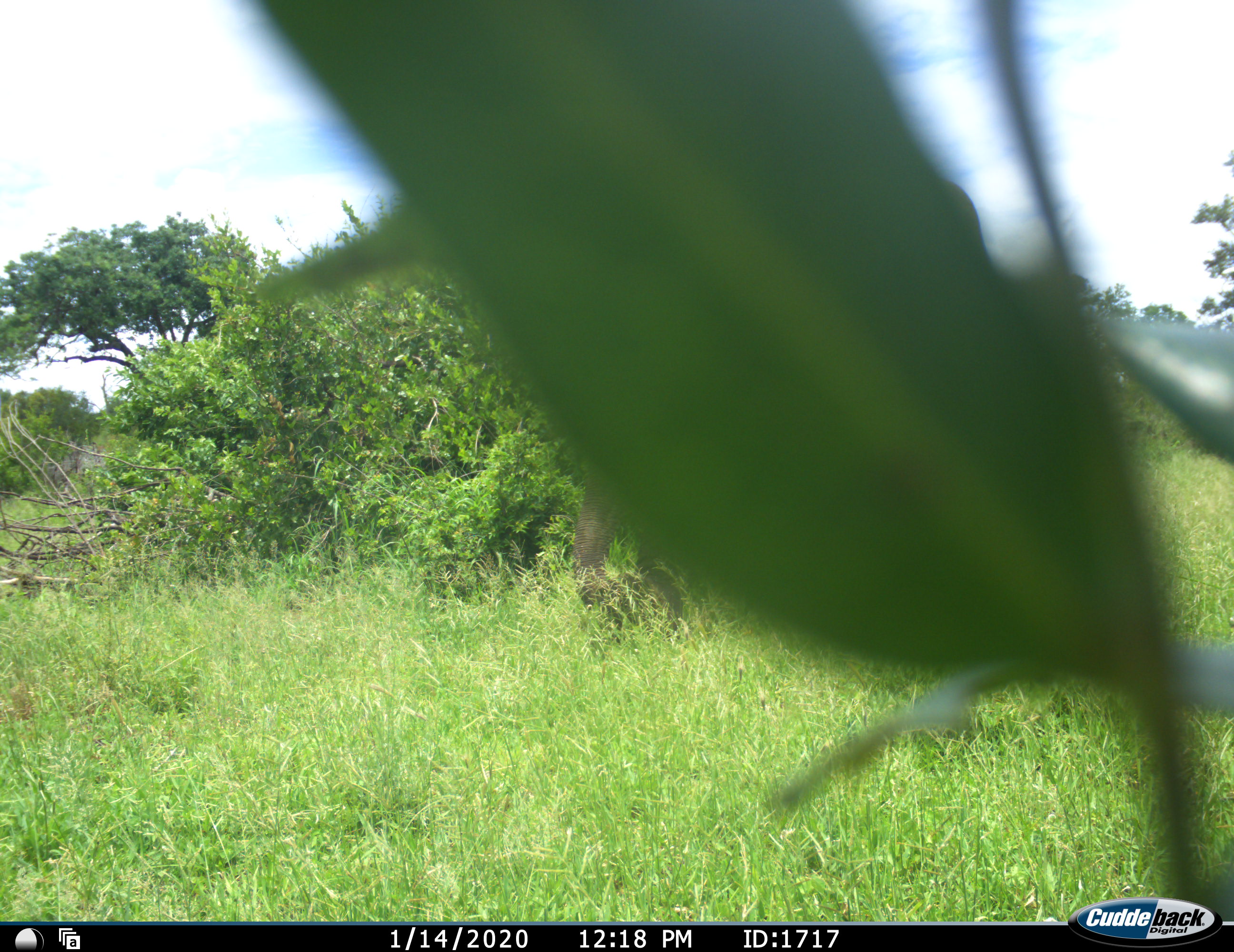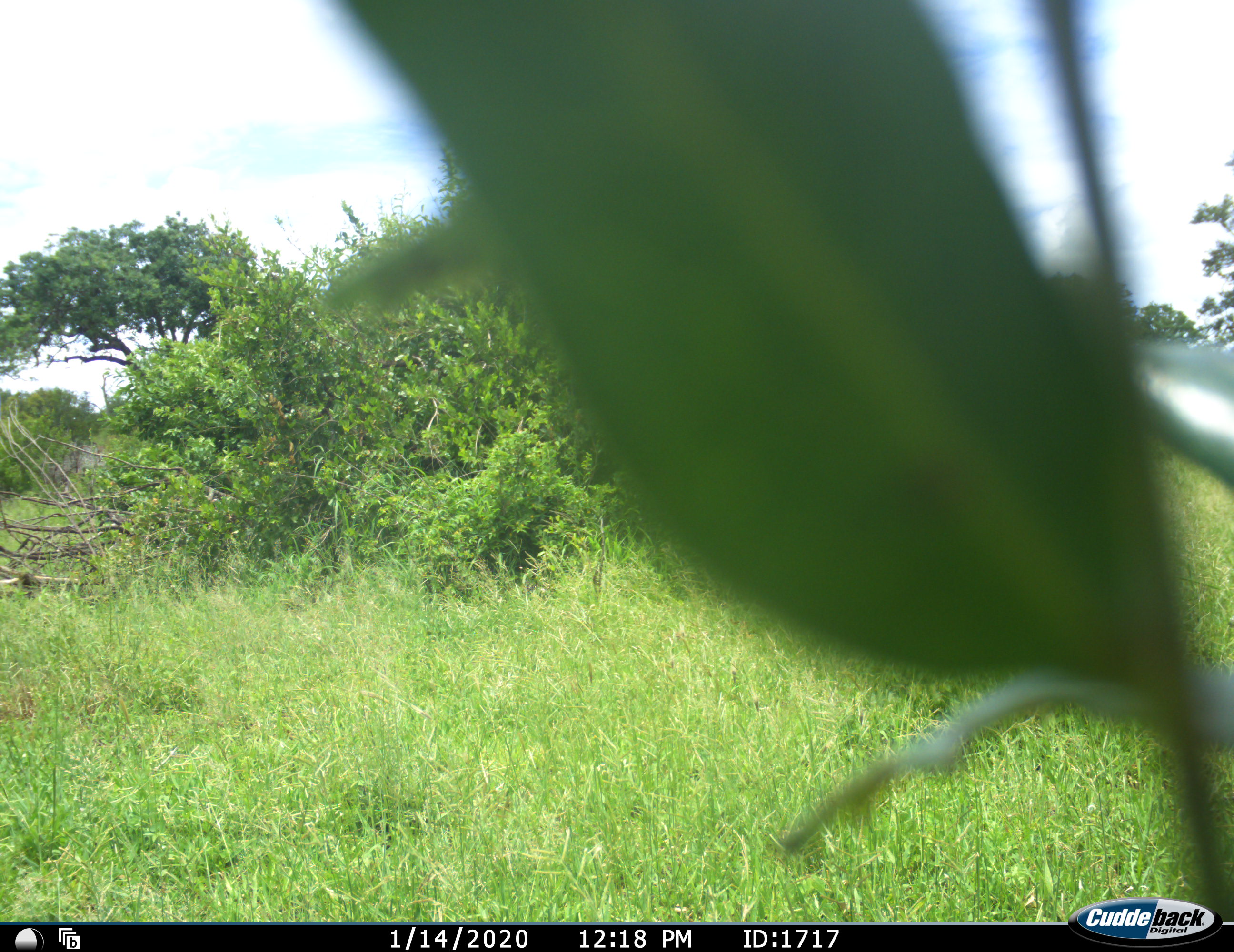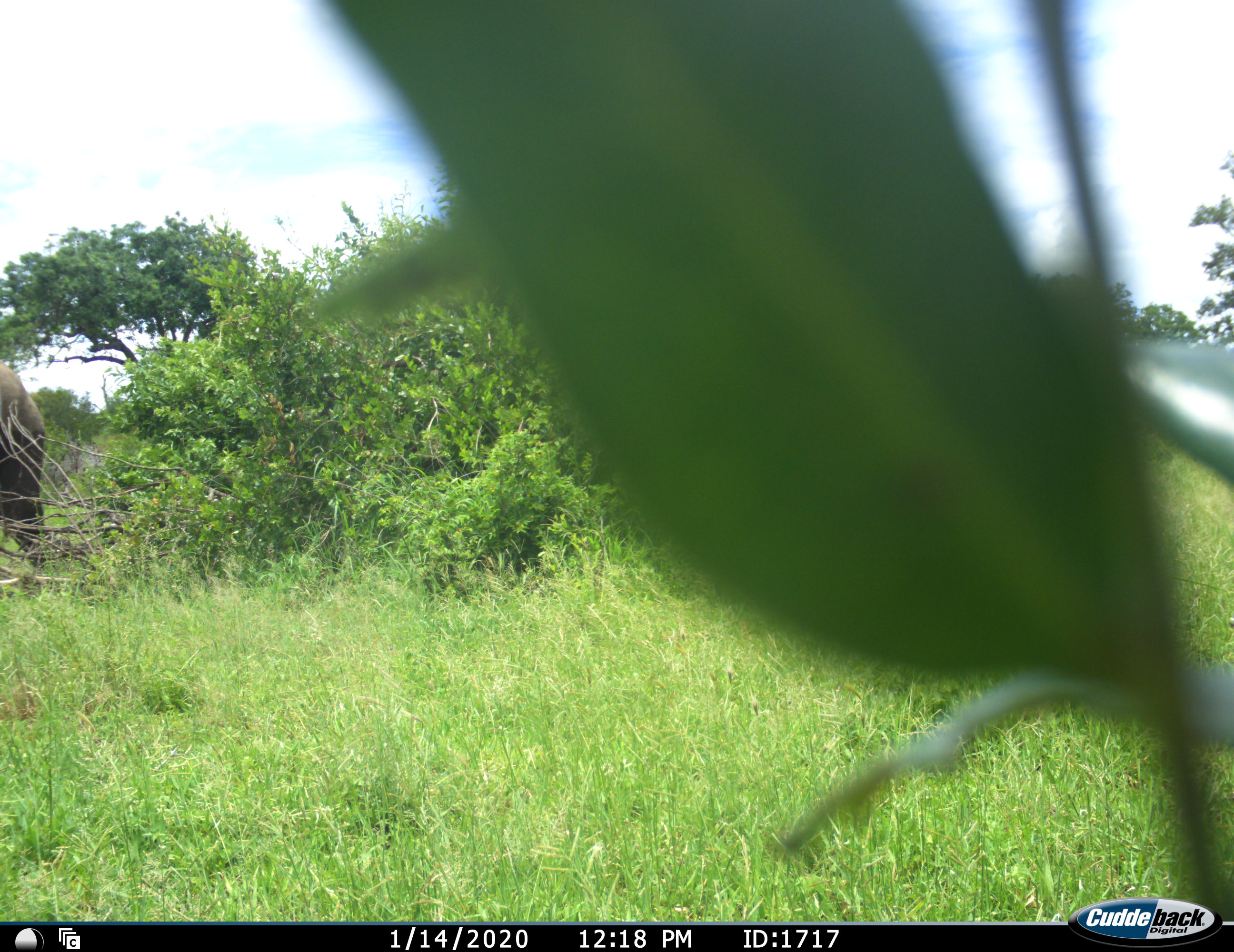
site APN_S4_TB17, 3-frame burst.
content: unidentified animal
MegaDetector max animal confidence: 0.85